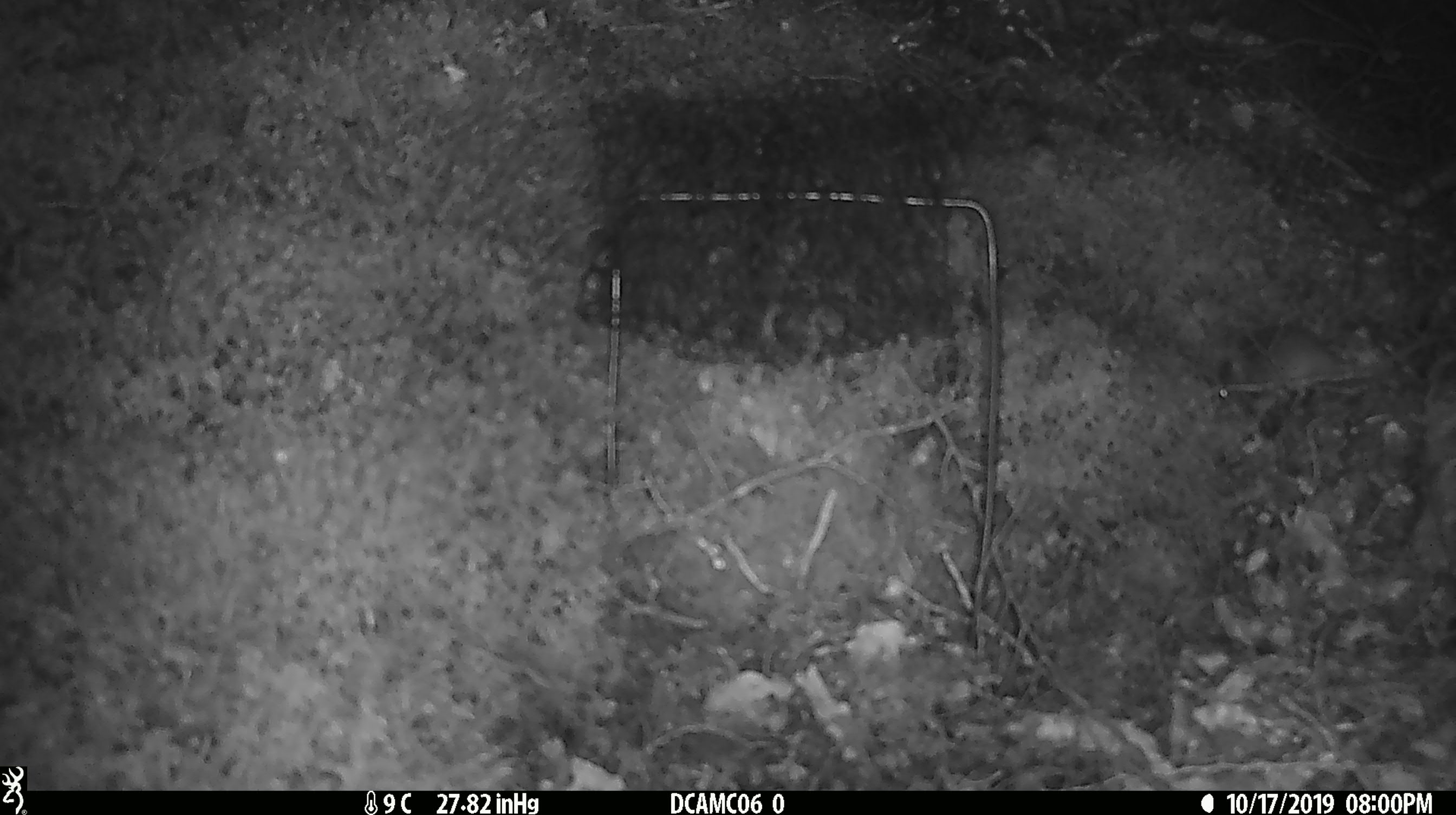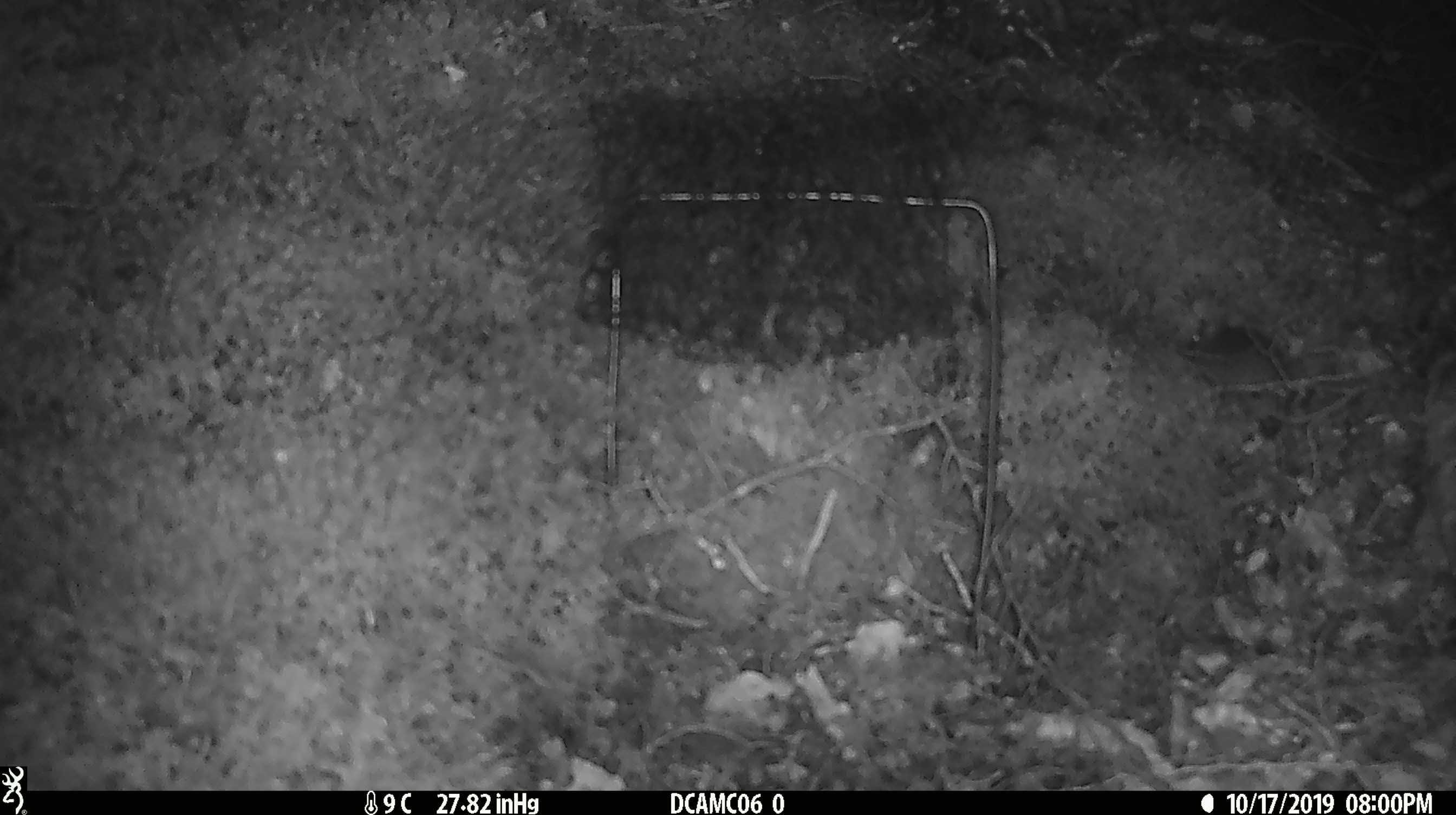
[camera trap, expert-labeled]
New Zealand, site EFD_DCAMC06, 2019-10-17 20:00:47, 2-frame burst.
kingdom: Animalia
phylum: Chordata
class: Mammalia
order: Rodentia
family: Muridae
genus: Mus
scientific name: Mus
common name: mouse